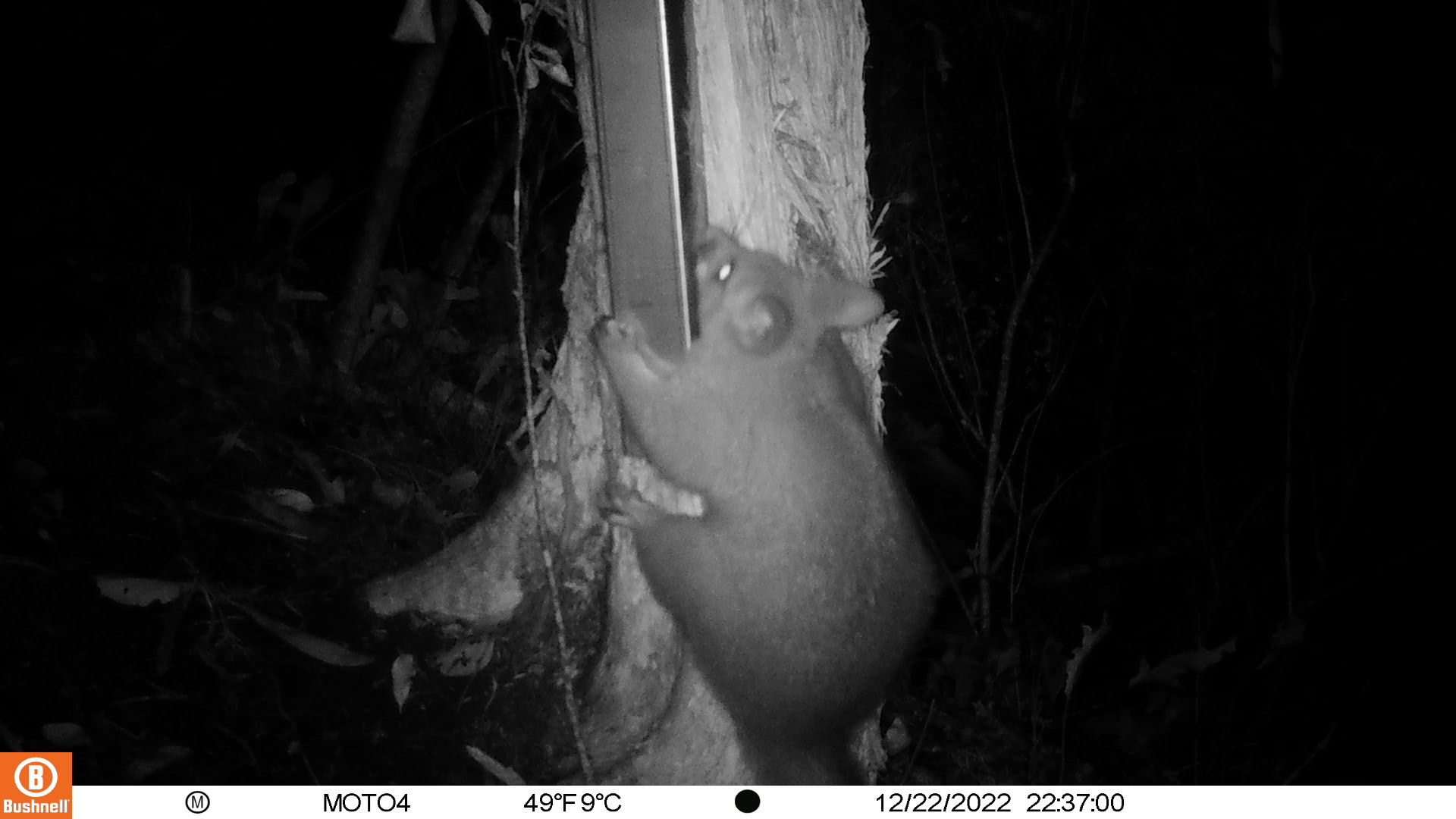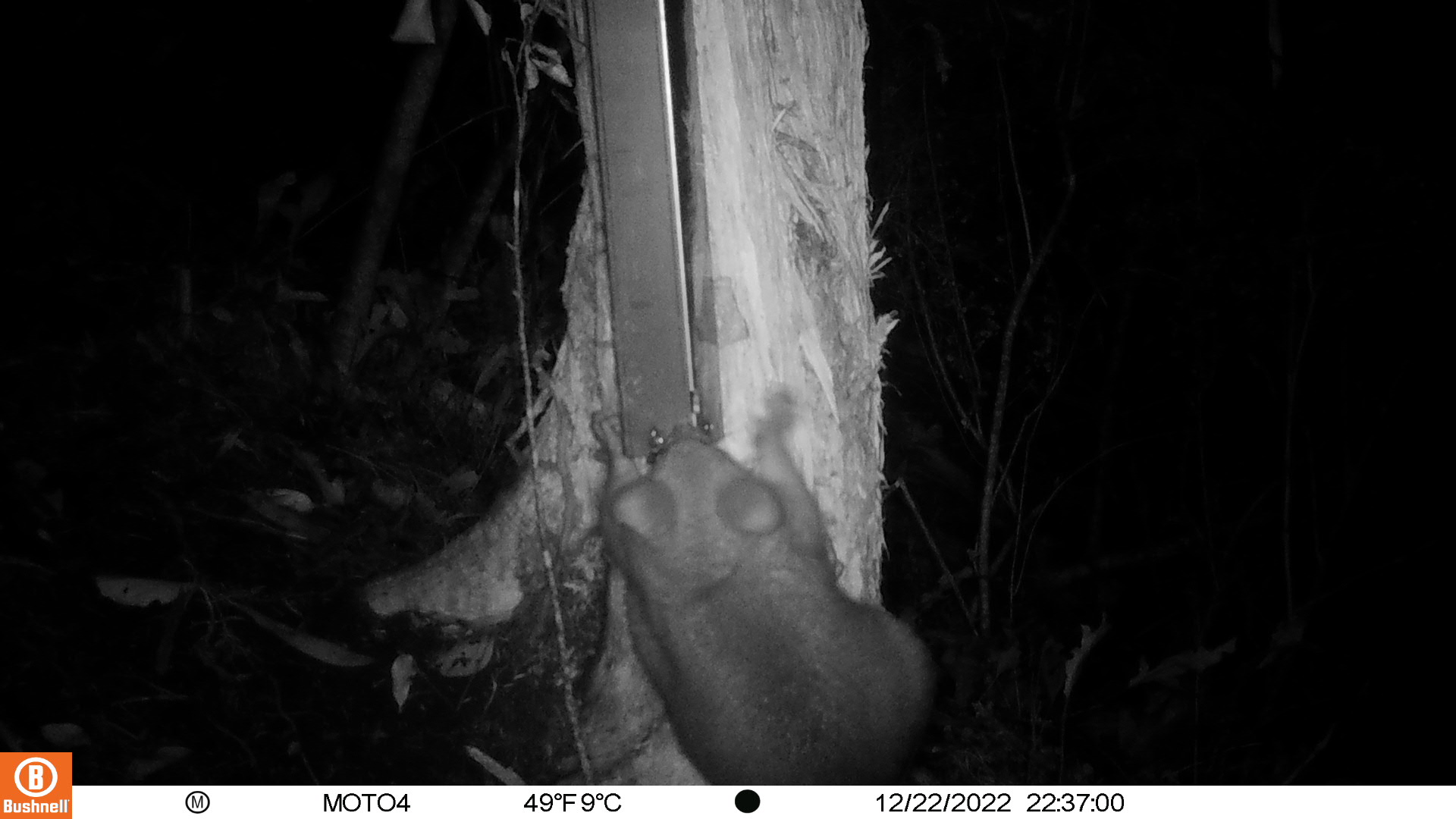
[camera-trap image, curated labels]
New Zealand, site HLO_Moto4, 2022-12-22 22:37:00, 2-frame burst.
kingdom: Animalia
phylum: Chordata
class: Mammalia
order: Diprotodontia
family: Phalangeridae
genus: Trichosurus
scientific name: Trichosurus vulpecula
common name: common brushtail possum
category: possum